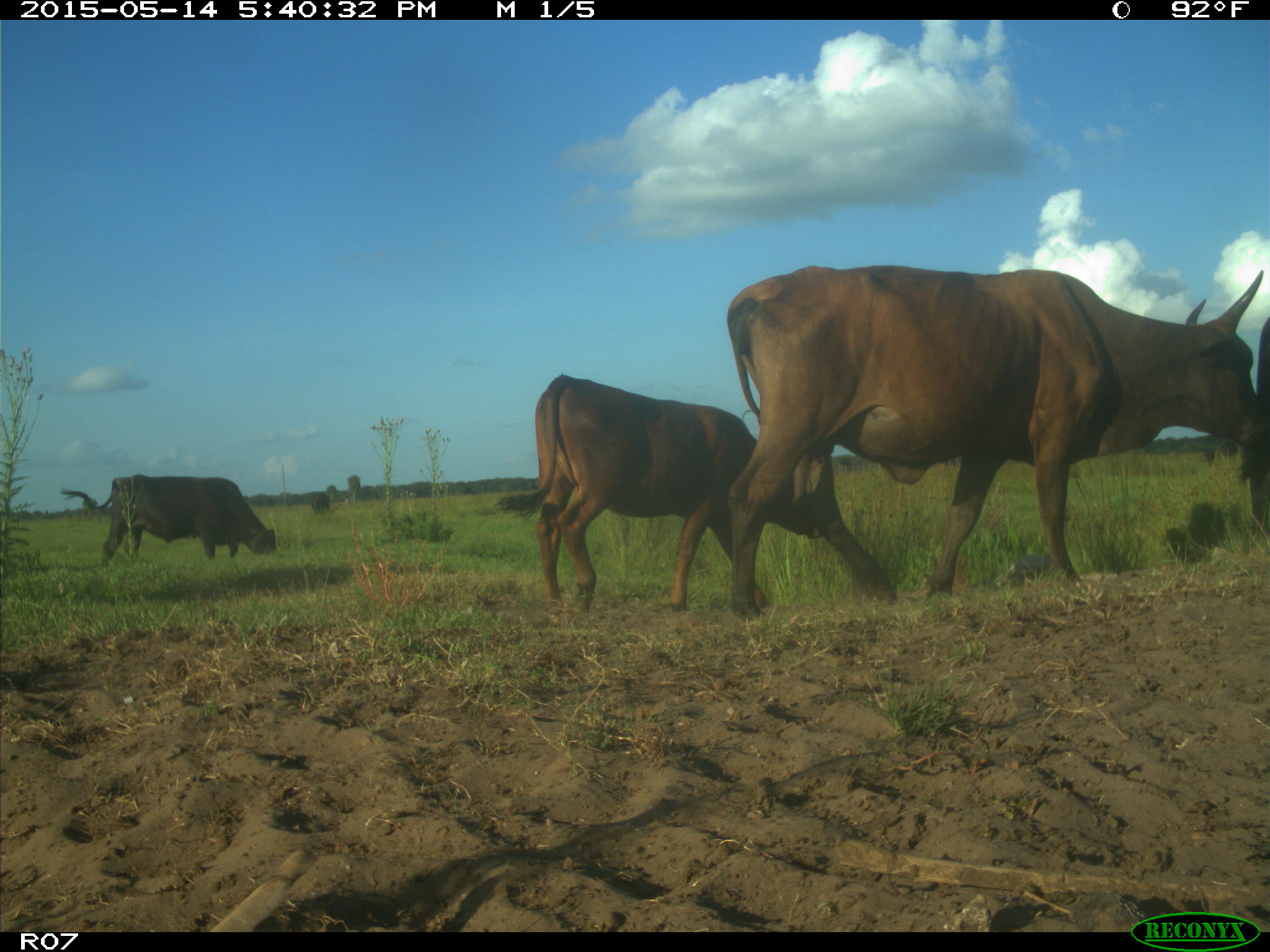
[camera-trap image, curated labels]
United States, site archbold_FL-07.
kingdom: Animalia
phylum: Chordata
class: Mammalia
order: Artiodactyla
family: Bovidae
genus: Bos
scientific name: Bos taurus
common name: domestic cow